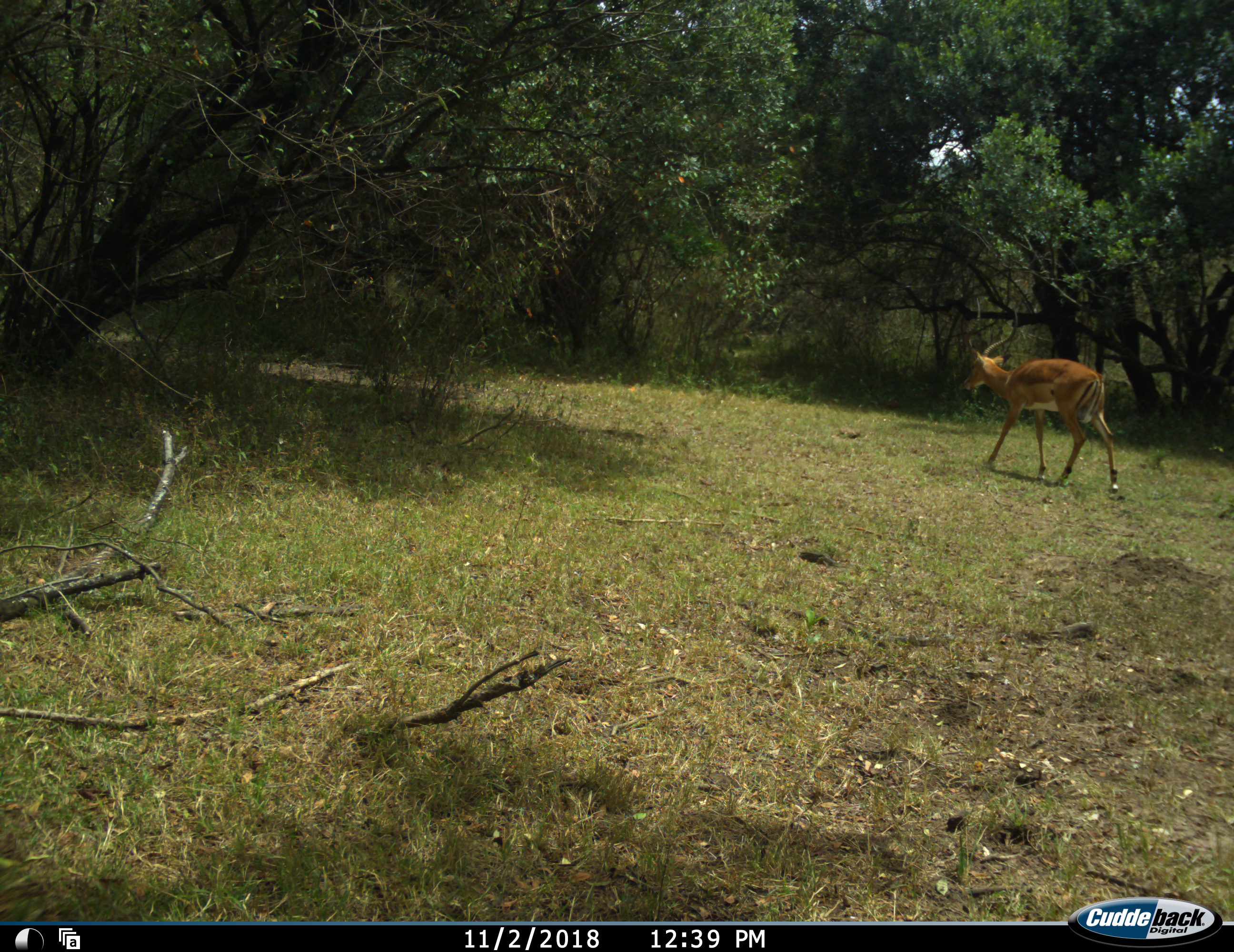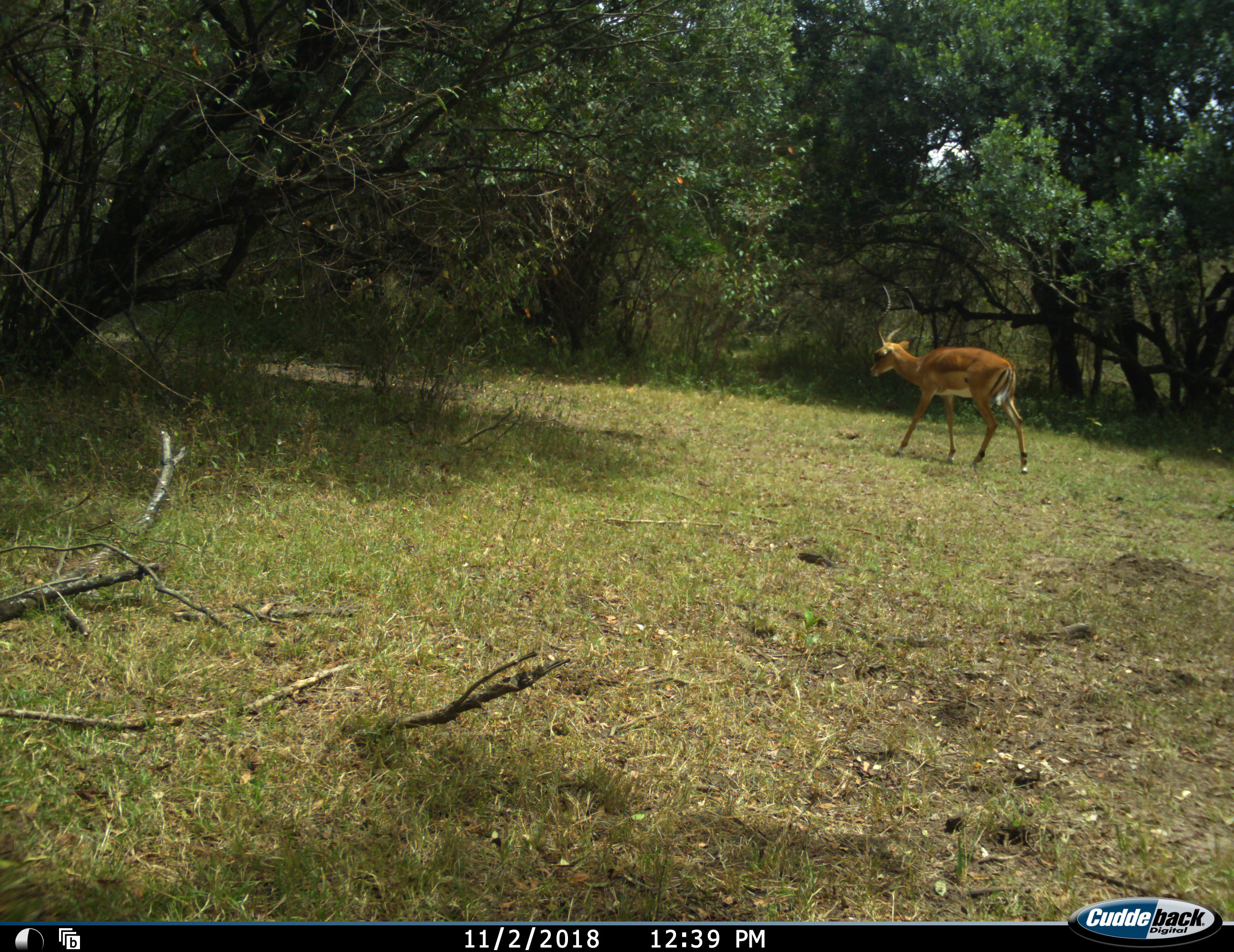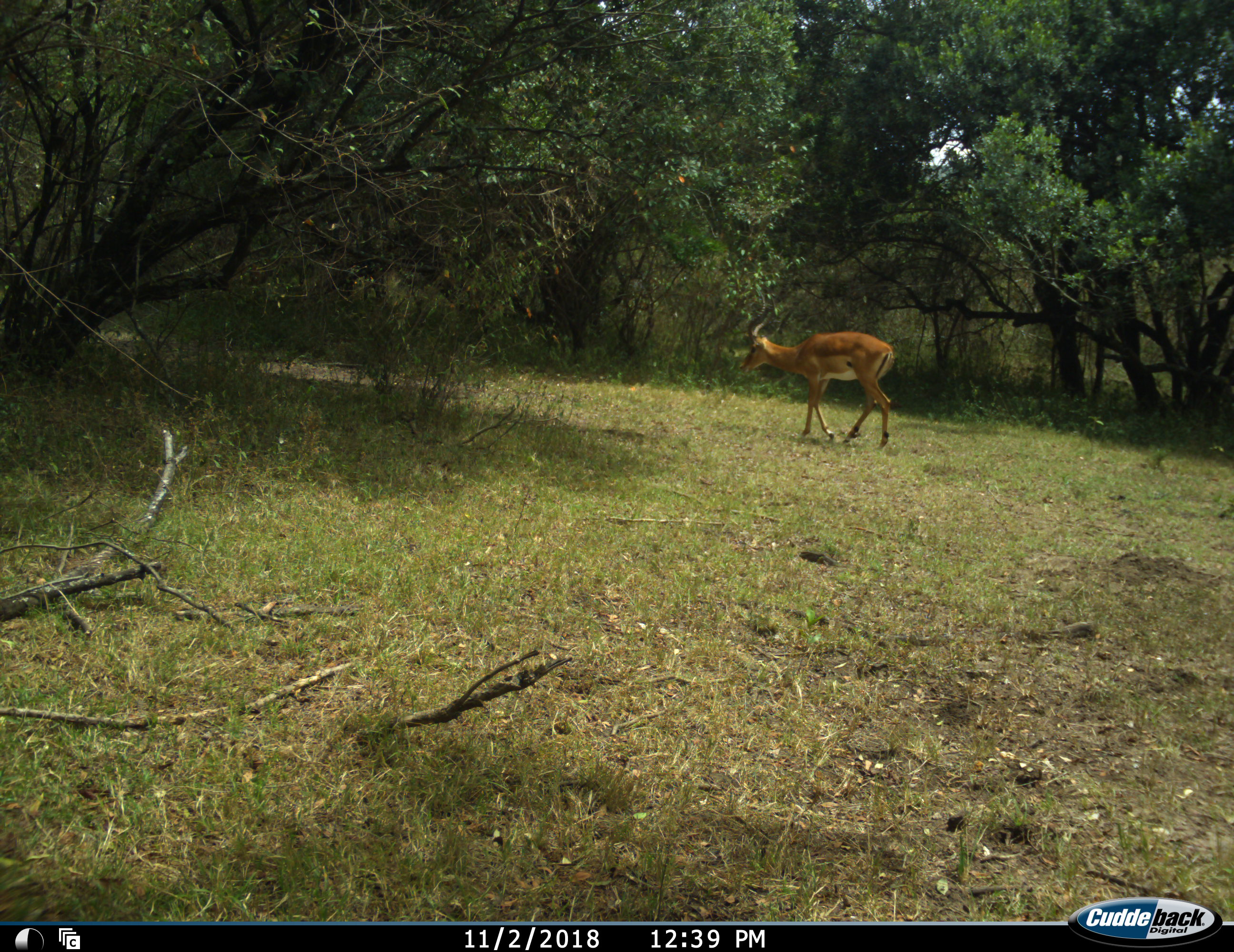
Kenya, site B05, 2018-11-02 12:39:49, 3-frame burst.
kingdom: Animalia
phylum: Chordata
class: Mammalia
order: Artiodactyla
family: Bovidae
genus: Aepyceros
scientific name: Aepyceros melampus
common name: impala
Impala (Aepyceros melampus), count 1. Behavior (volunteer vote fractions): standing 0%, resting 0%, moving 100%, interacting 0%. Young present (vote fraction): 14%. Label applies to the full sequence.